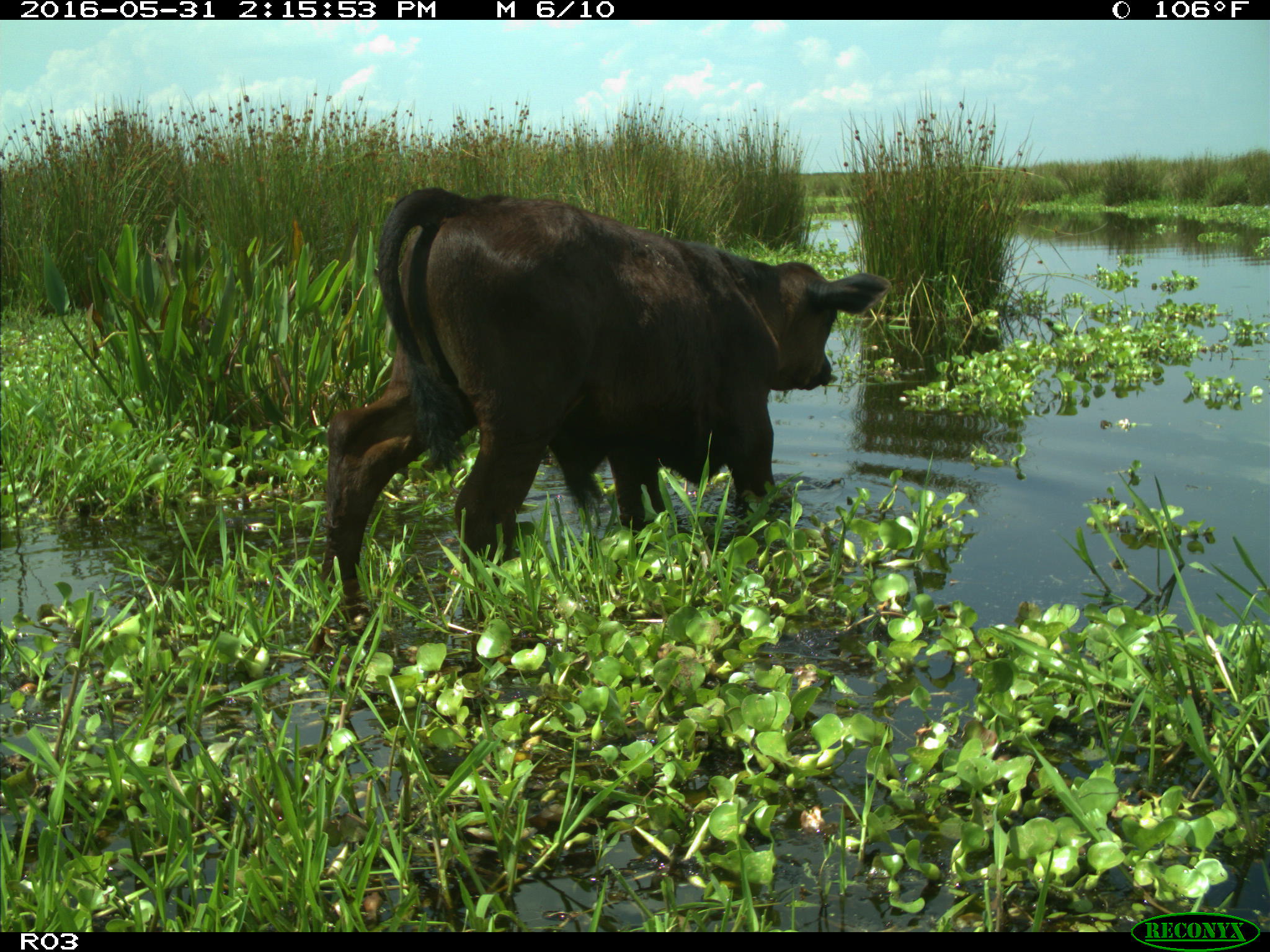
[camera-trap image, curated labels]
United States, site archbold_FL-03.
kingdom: Animalia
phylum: Chordata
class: Mammalia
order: Artiodactyla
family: Bovidae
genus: Bos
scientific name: Bos taurus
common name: domestic cow